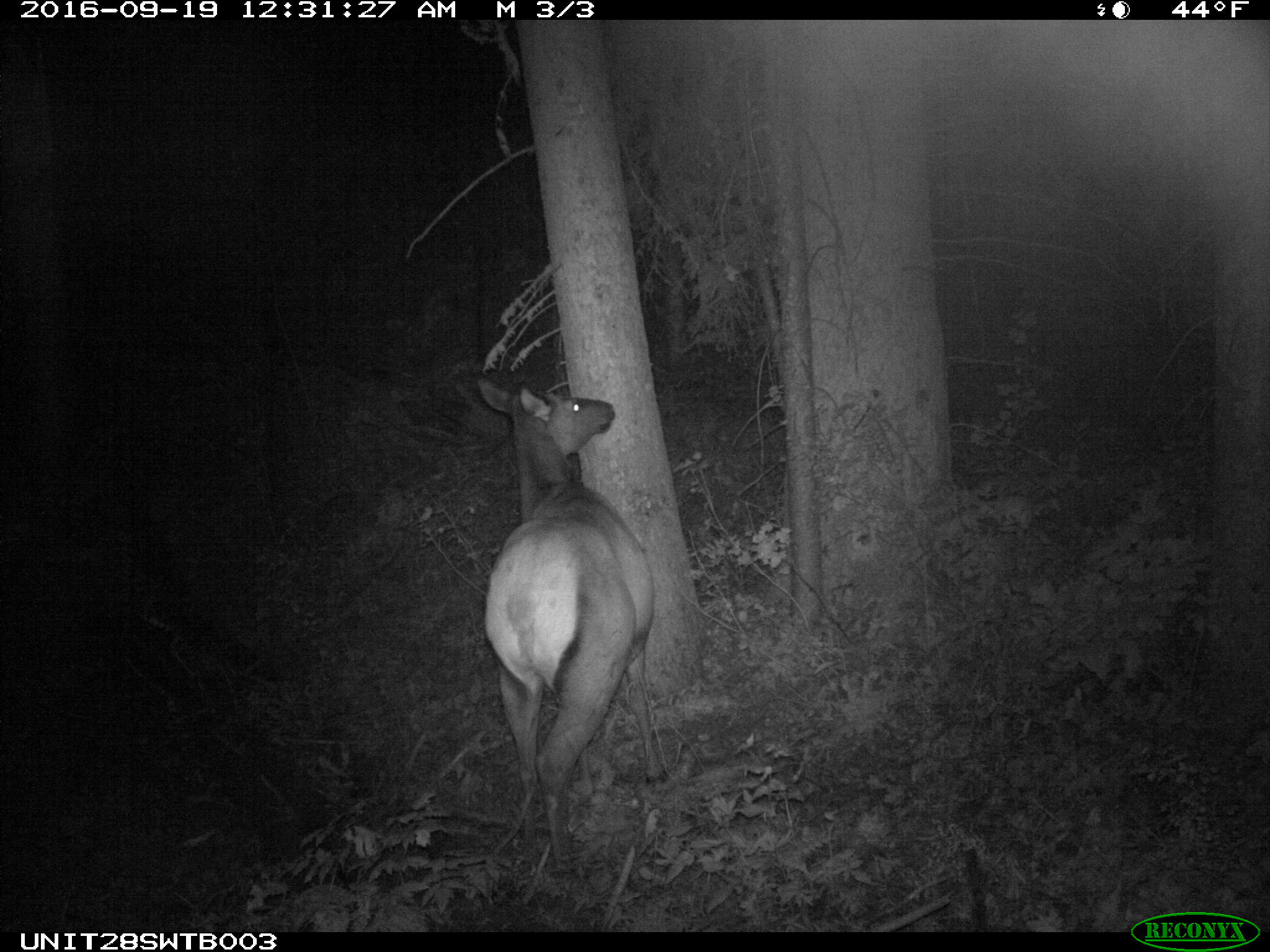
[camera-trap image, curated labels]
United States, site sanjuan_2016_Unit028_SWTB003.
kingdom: Animalia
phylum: Chordata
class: Mammalia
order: Artiodactyla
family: Cervidae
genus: Cervus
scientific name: Cervus elaphus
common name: red deer